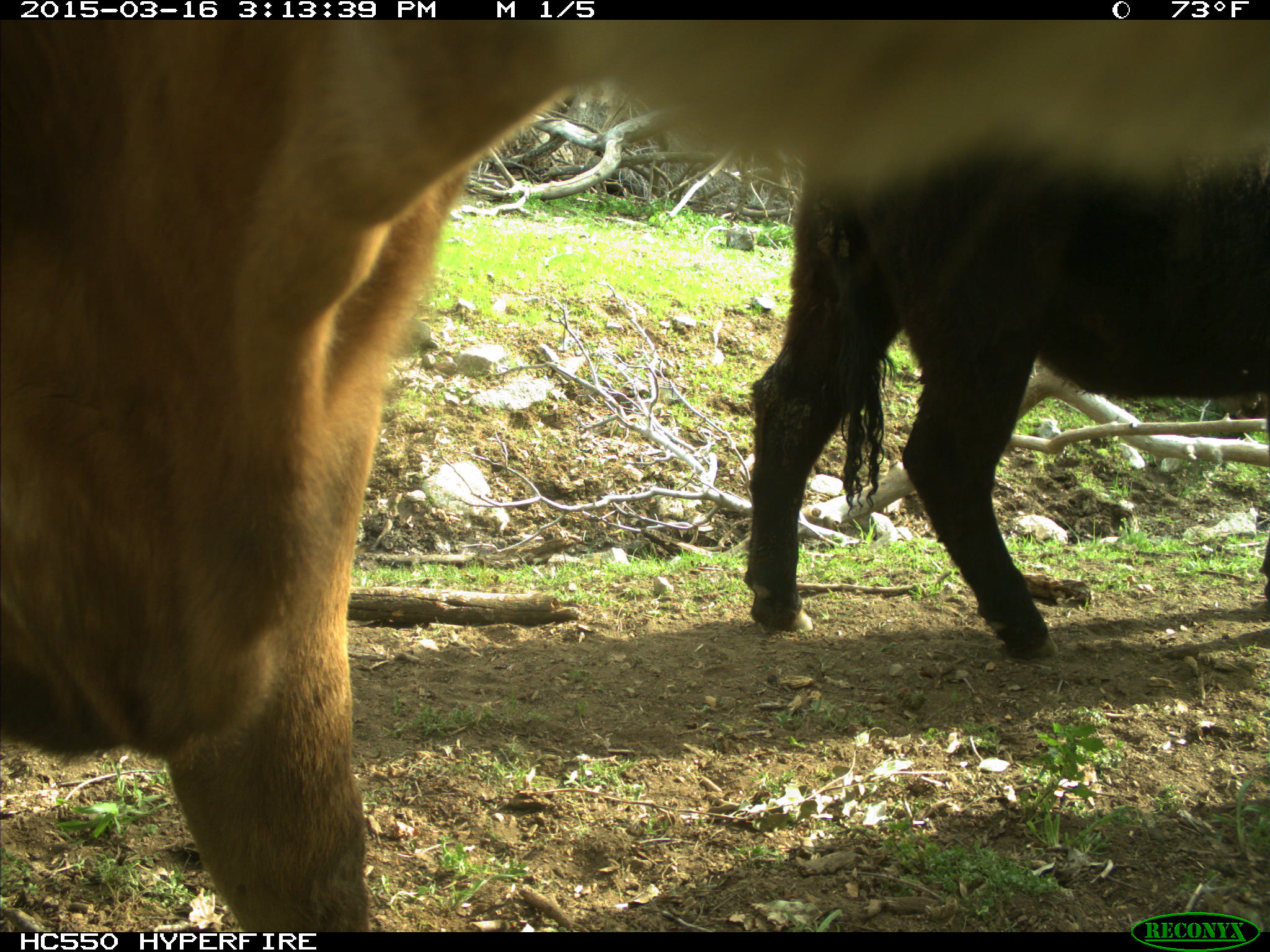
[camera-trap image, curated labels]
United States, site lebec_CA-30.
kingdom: Animalia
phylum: Chordata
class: Mammalia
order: Artiodactyla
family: Bovidae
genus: Bos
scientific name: Bos taurus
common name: domestic cow